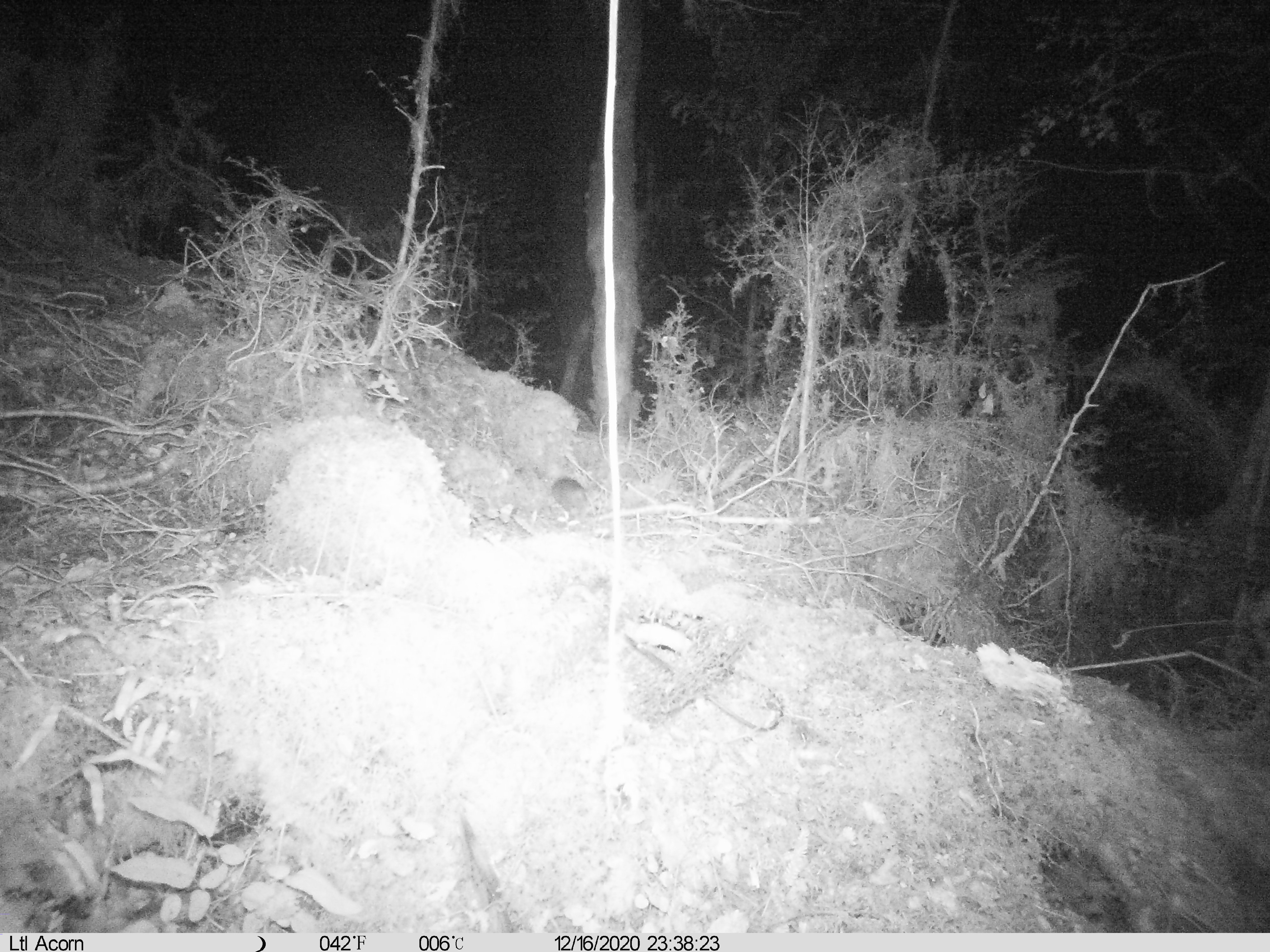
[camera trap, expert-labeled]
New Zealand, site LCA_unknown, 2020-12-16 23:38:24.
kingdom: Animalia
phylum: Chordata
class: Mammalia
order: Rodentia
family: Muridae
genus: Rattus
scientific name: Rattus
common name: rat